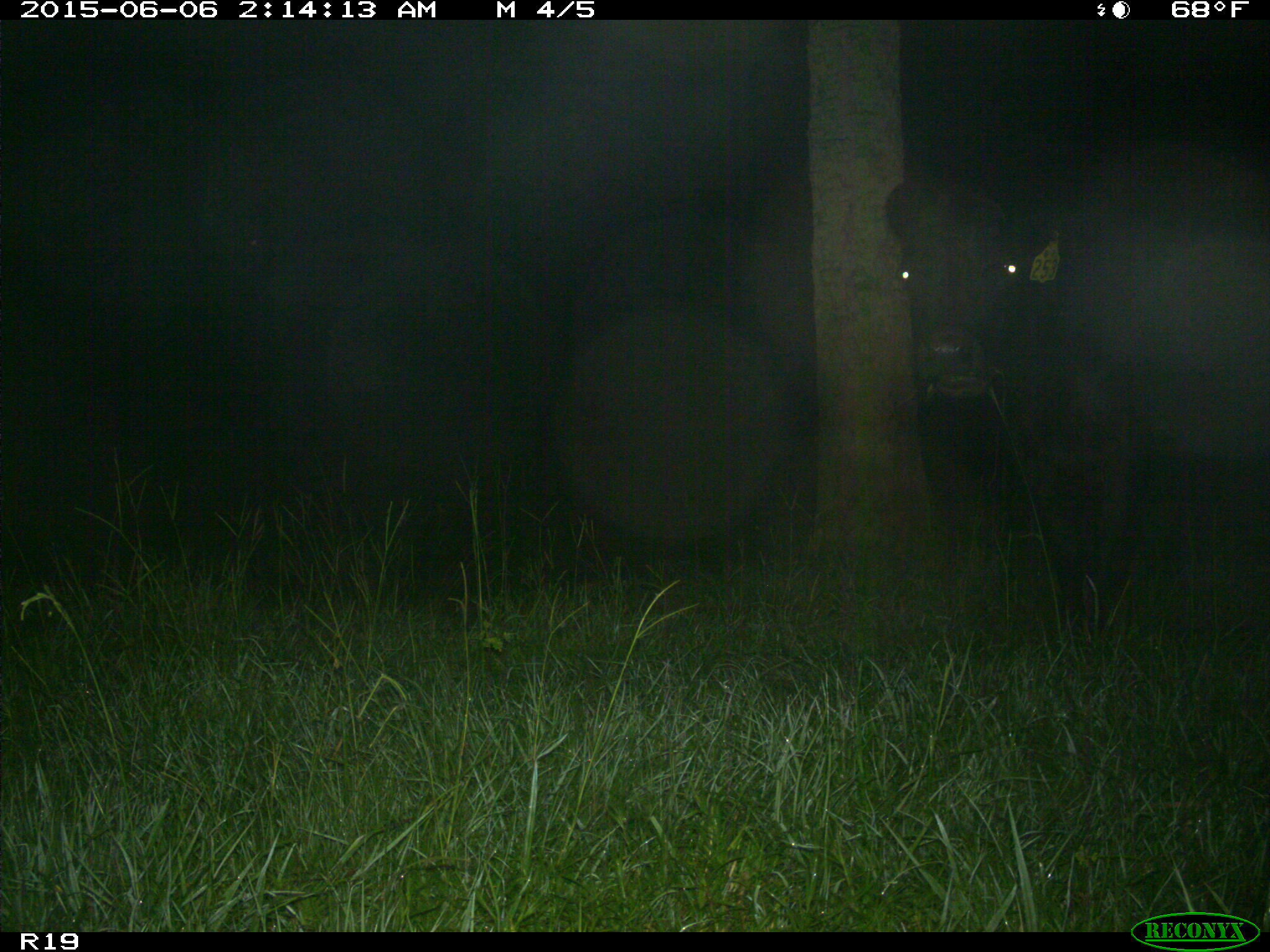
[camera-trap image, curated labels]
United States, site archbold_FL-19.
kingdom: Animalia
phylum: Chordata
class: Mammalia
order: Artiodactyla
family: Bovidae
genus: Bos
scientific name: Bos taurus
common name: domestic cow